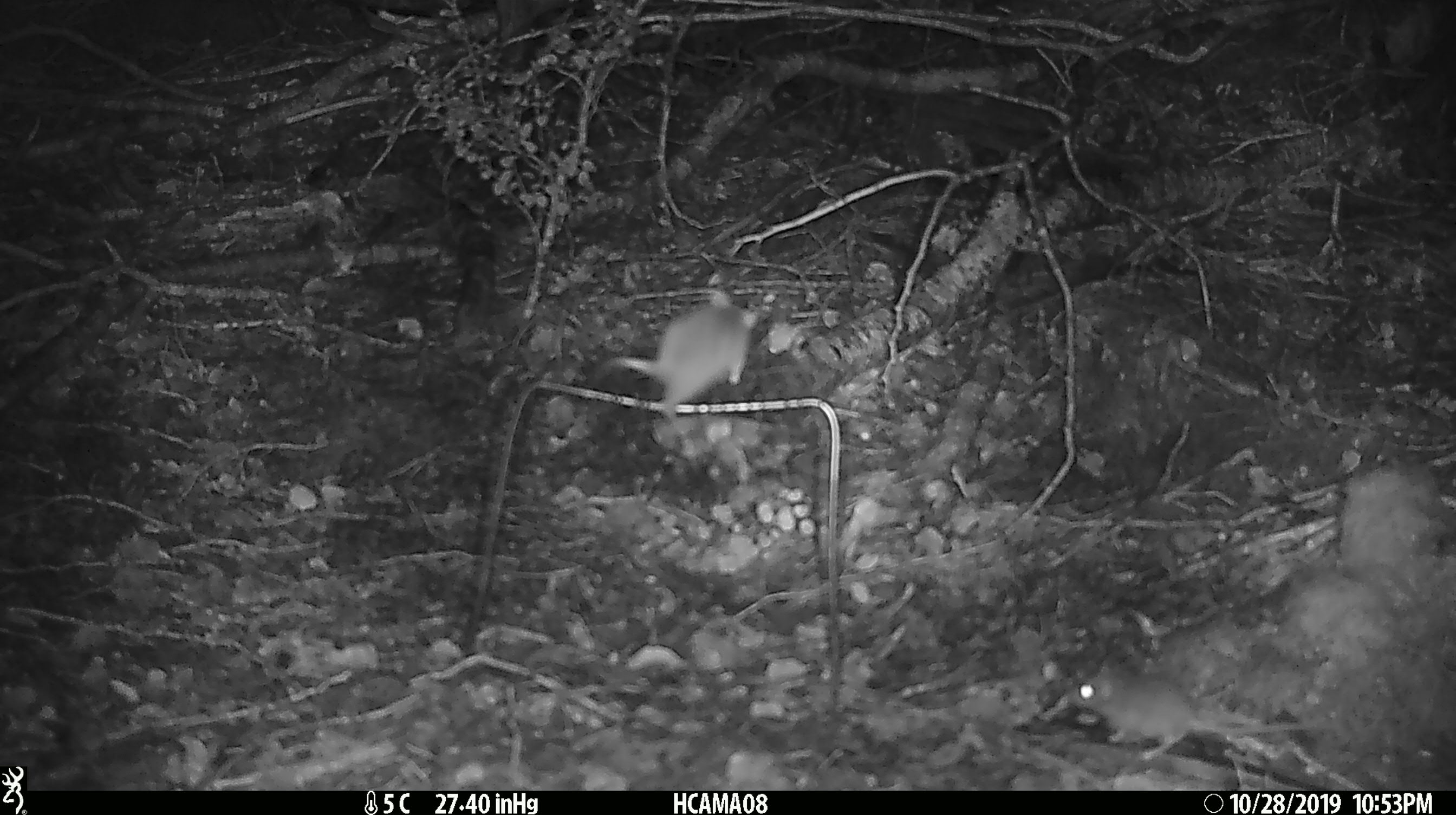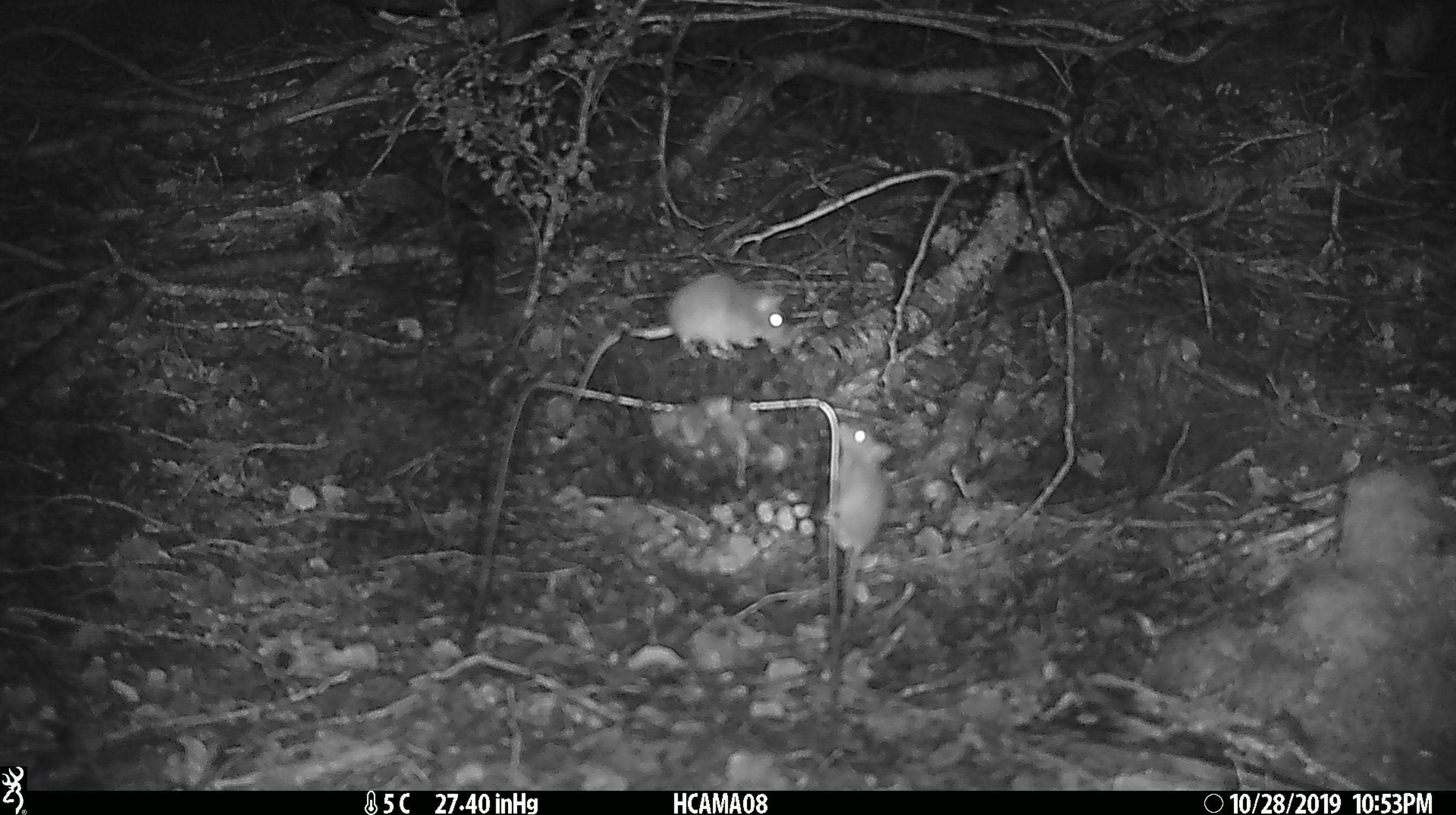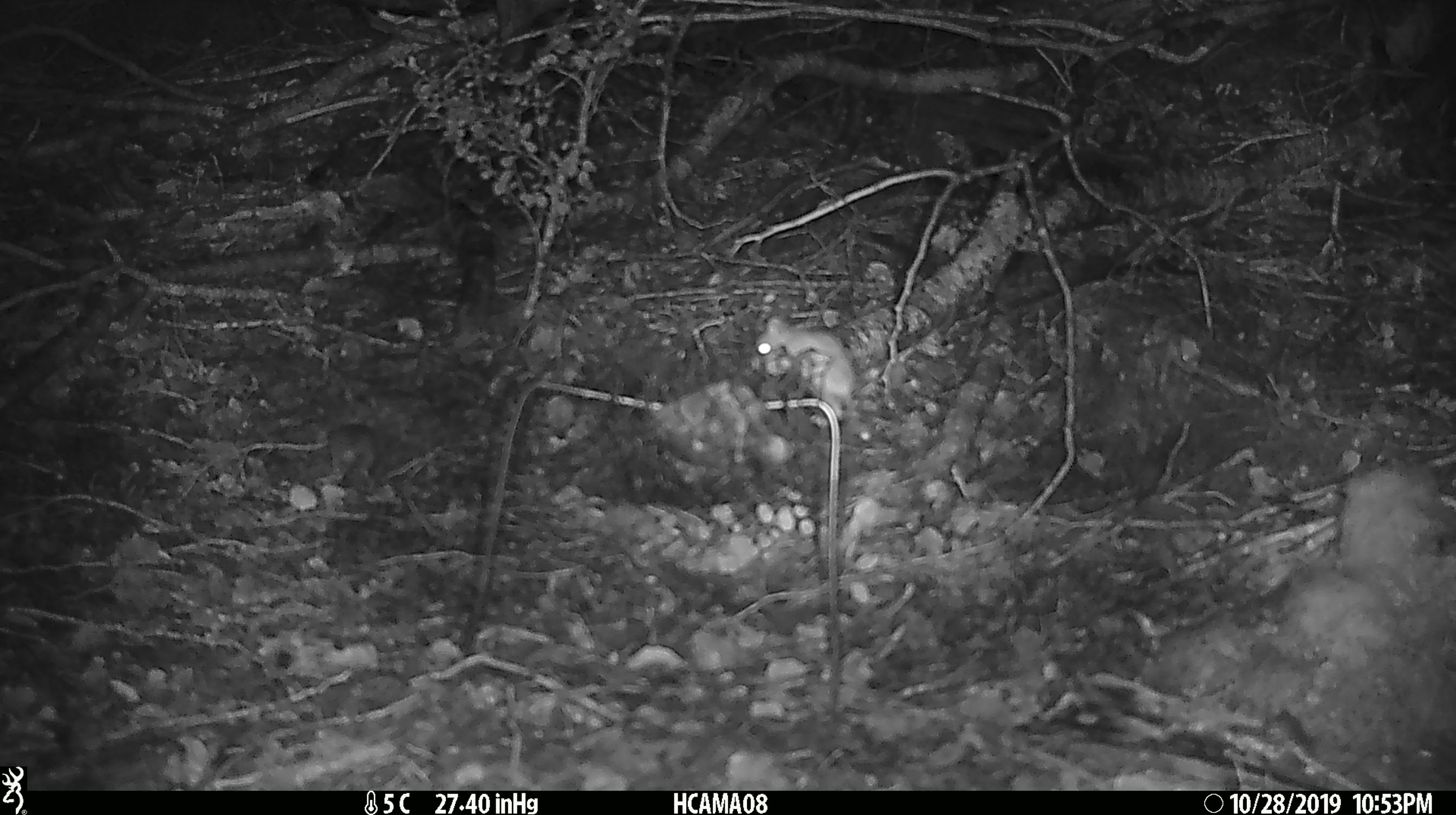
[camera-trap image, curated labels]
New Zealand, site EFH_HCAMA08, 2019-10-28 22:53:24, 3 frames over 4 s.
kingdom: Animalia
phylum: Chordata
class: Mammalia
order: Rodentia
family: Muridae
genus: Mus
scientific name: Mus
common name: mouse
Mouse (Mus).